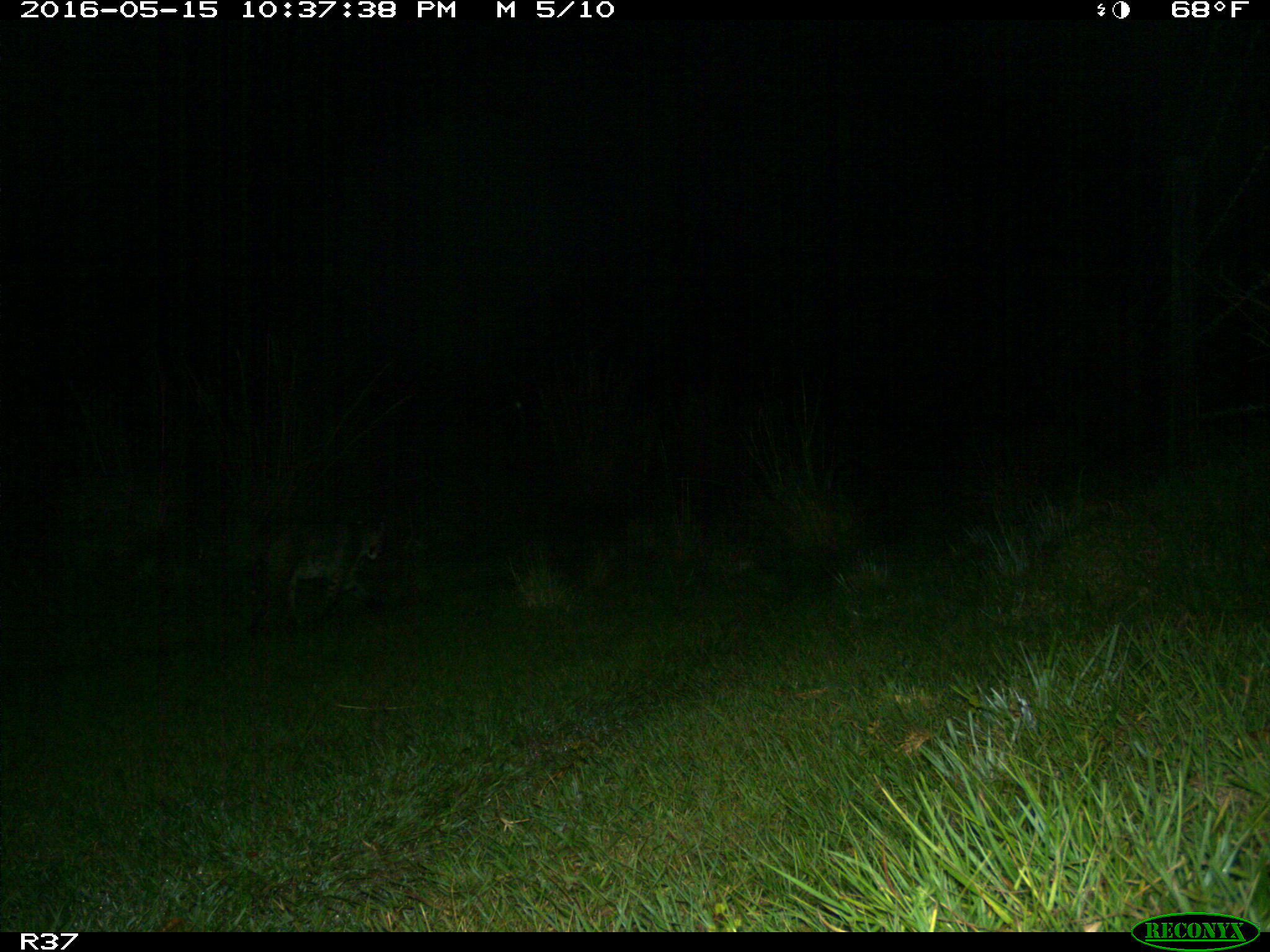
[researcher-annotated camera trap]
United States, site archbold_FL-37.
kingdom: Animalia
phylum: Chordata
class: Mammalia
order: Carnivora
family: Felidae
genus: Lynx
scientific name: Lynx rufus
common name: bobcat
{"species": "Lynx rufus (bobcat)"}